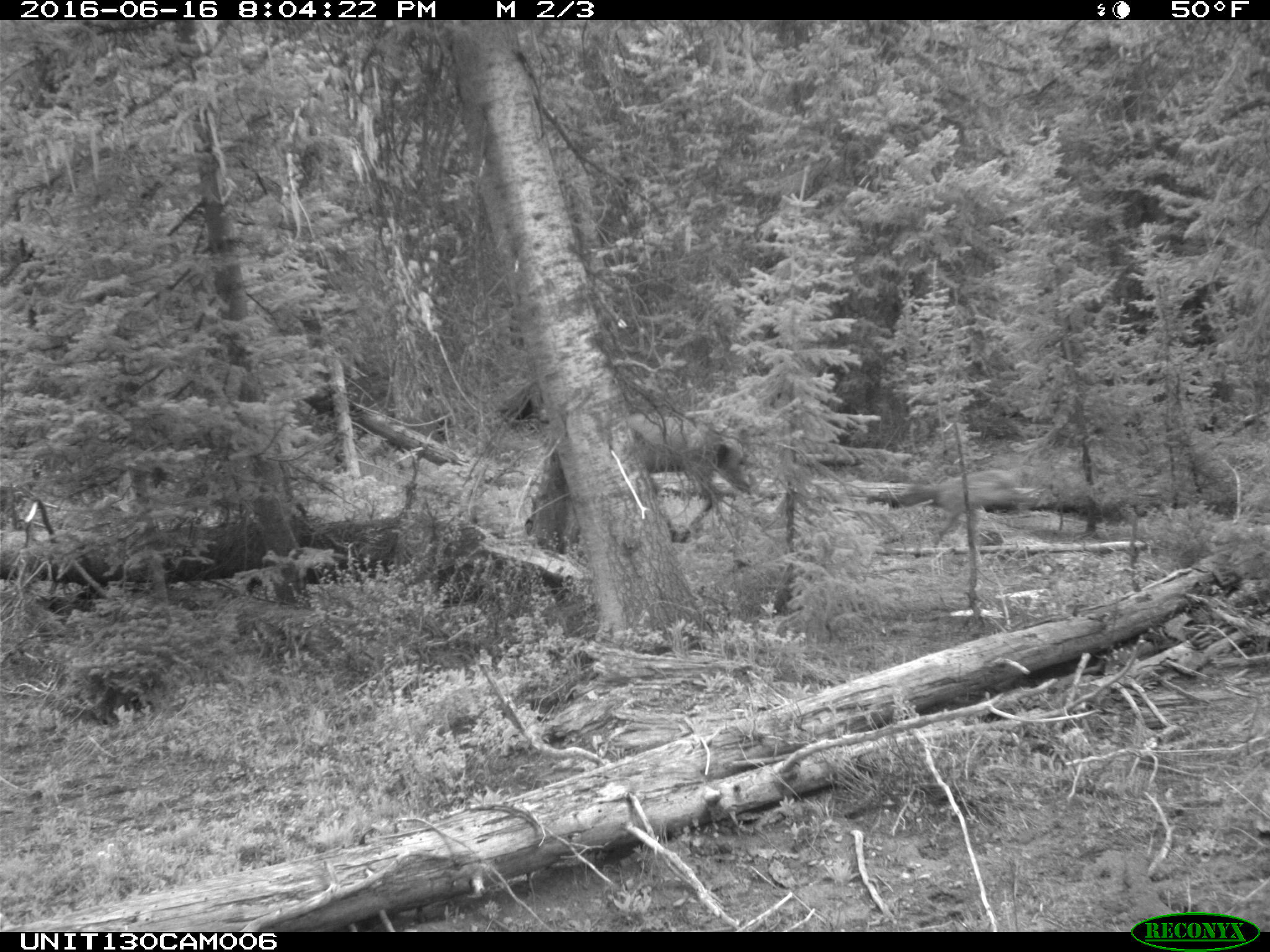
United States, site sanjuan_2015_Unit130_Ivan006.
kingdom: Animalia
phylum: Chordata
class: Mammalia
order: Artiodactyla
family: Cervidae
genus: Cervus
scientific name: Cervus elaphus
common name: red deer